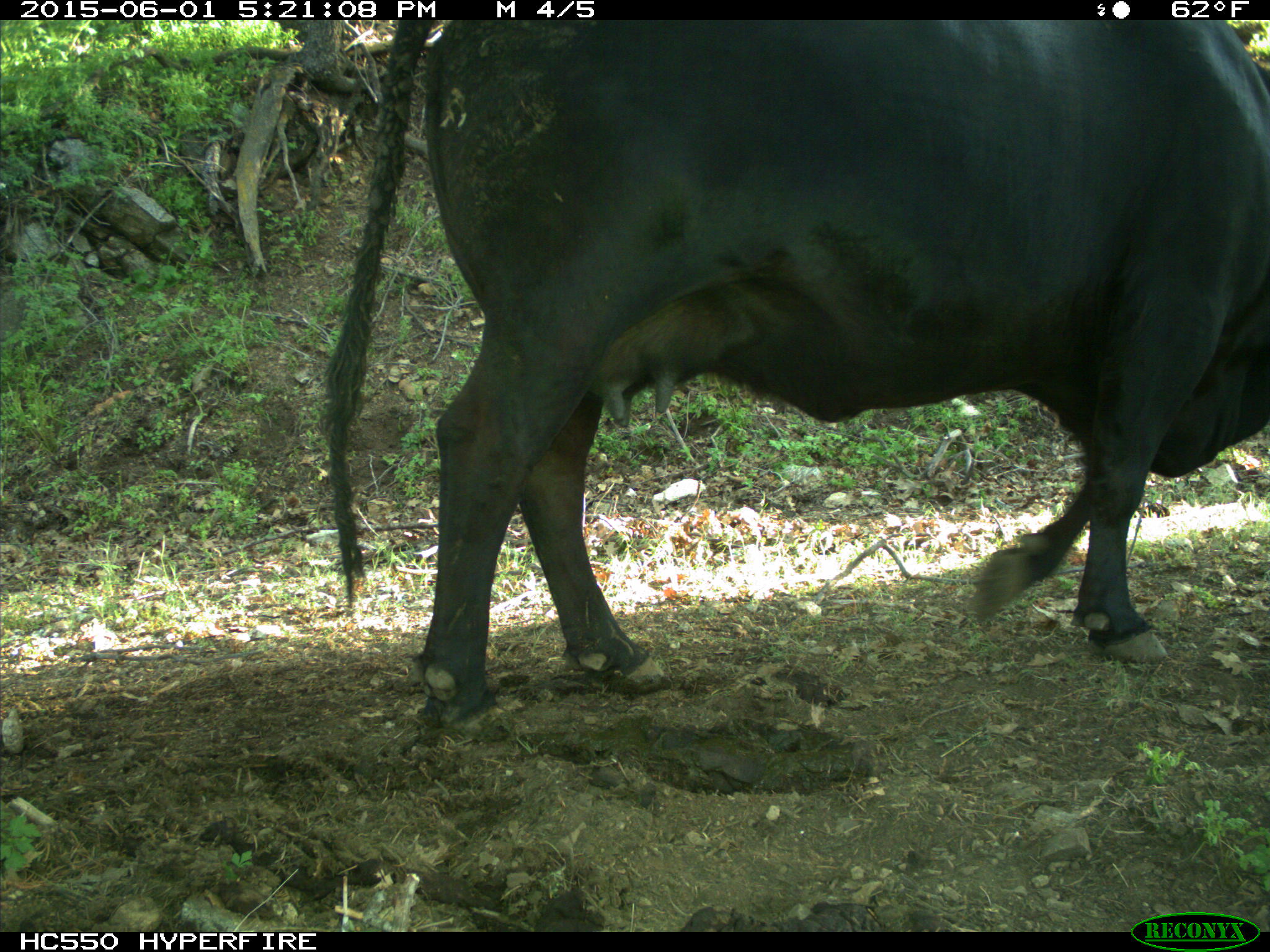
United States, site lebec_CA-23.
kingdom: Animalia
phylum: Chordata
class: Mammalia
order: Artiodactyla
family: Bovidae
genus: Bos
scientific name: Bos taurus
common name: domestic cow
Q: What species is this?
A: Bos taurus (domestic cow).